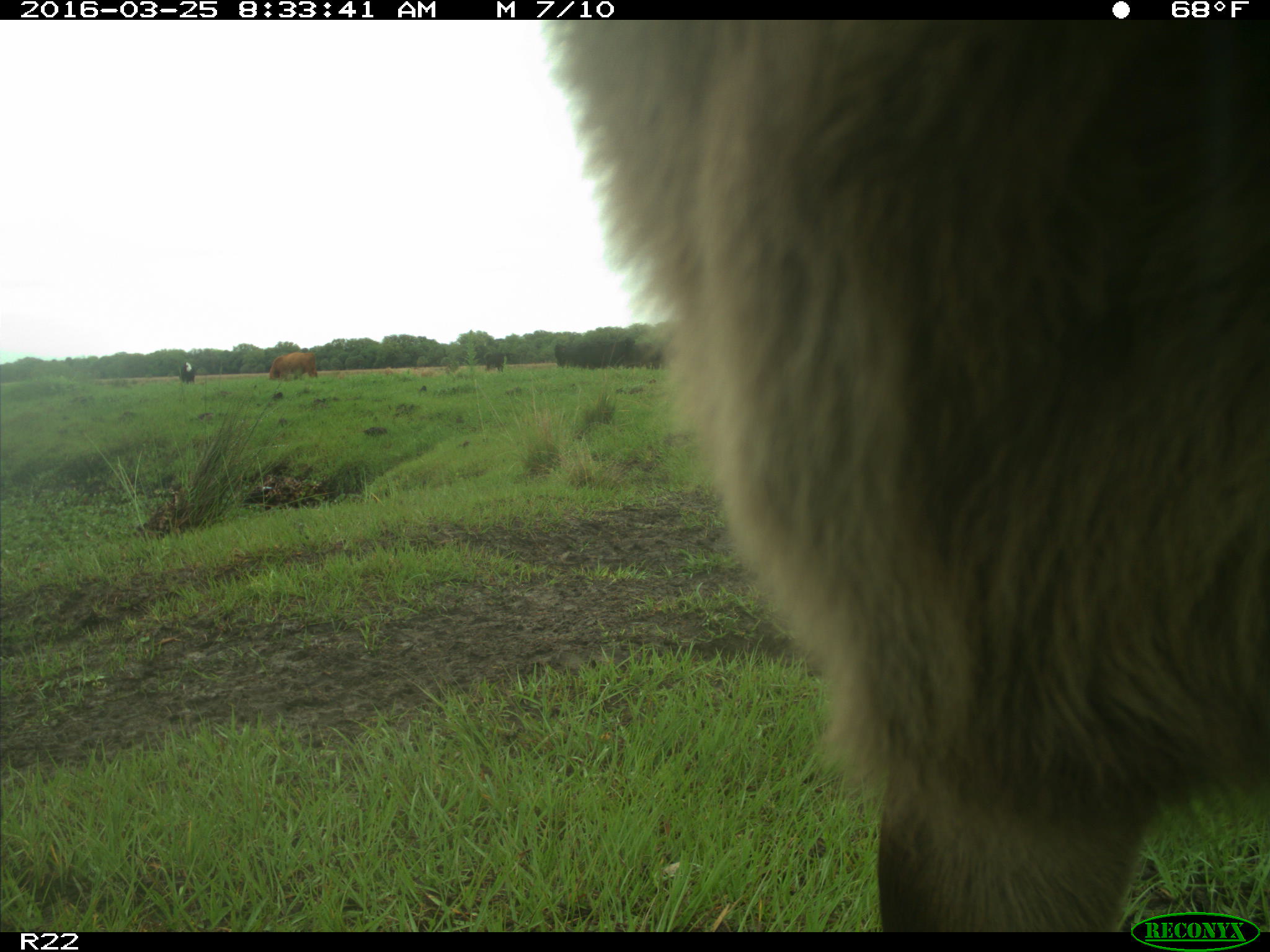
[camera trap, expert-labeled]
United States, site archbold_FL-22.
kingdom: Animalia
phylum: Chordata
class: Mammalia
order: Artiodactyla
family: Bovidae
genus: Bos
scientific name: Bos taurus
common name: domestic cow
Bos taurus (domestic cow).